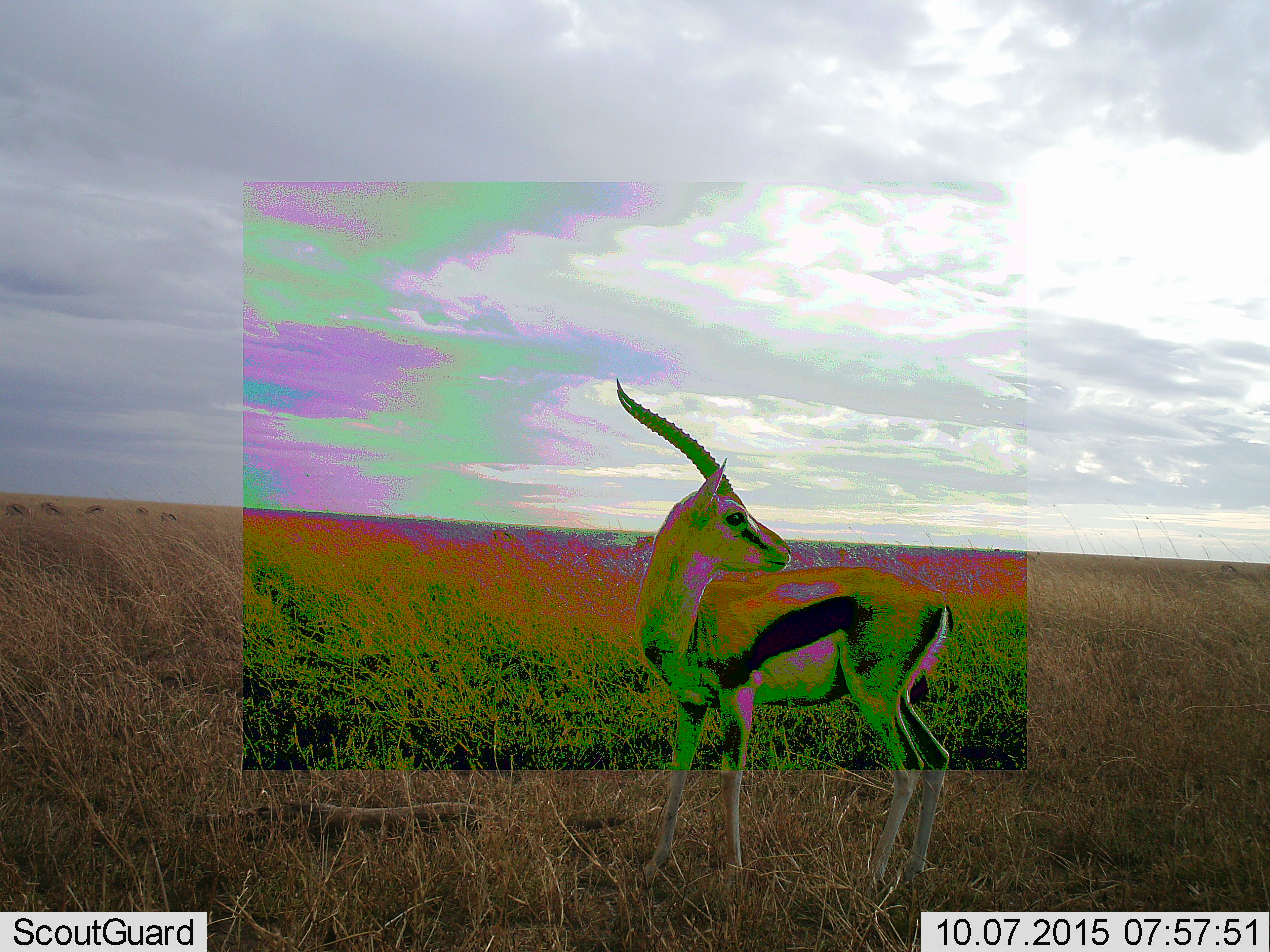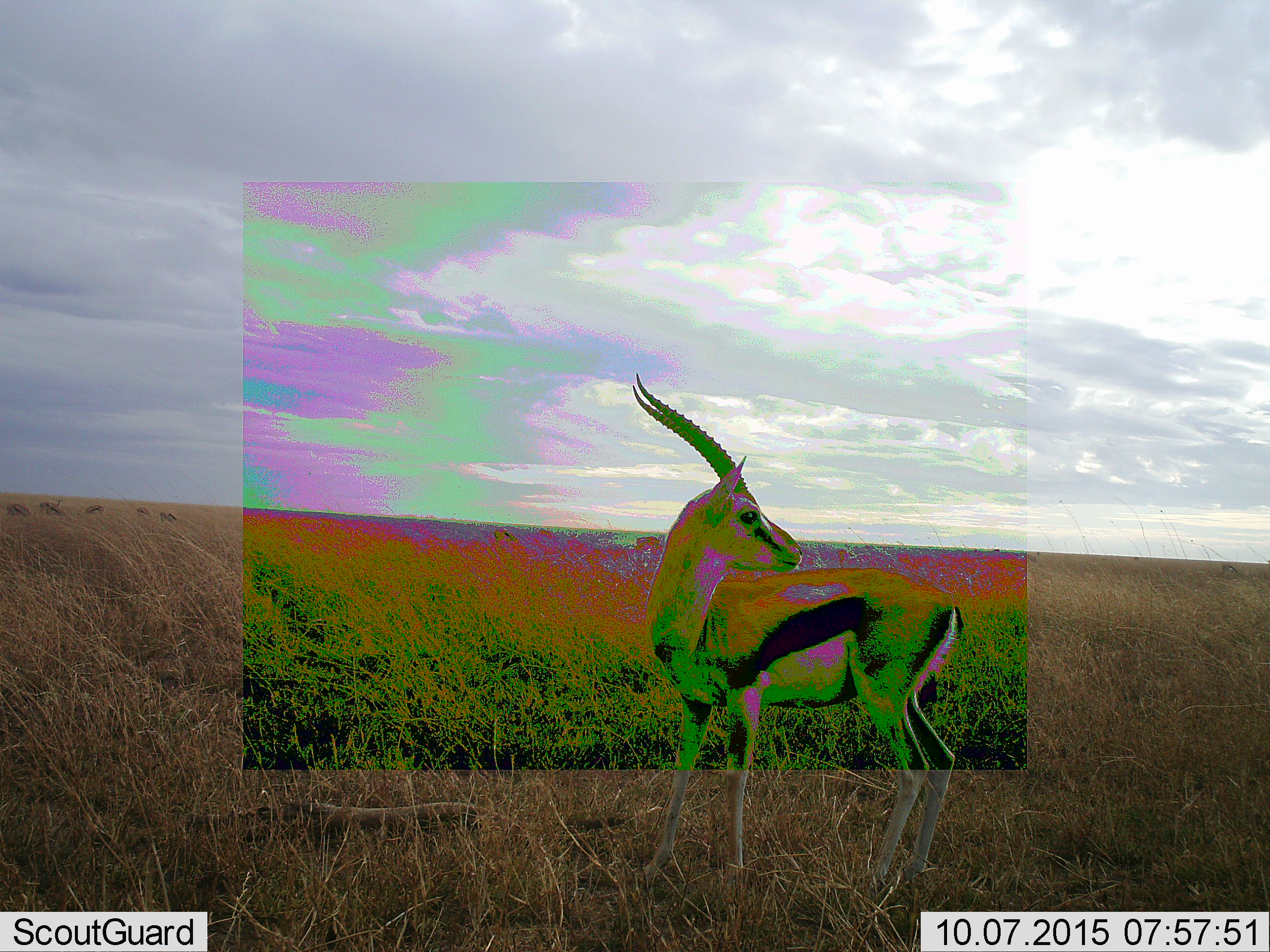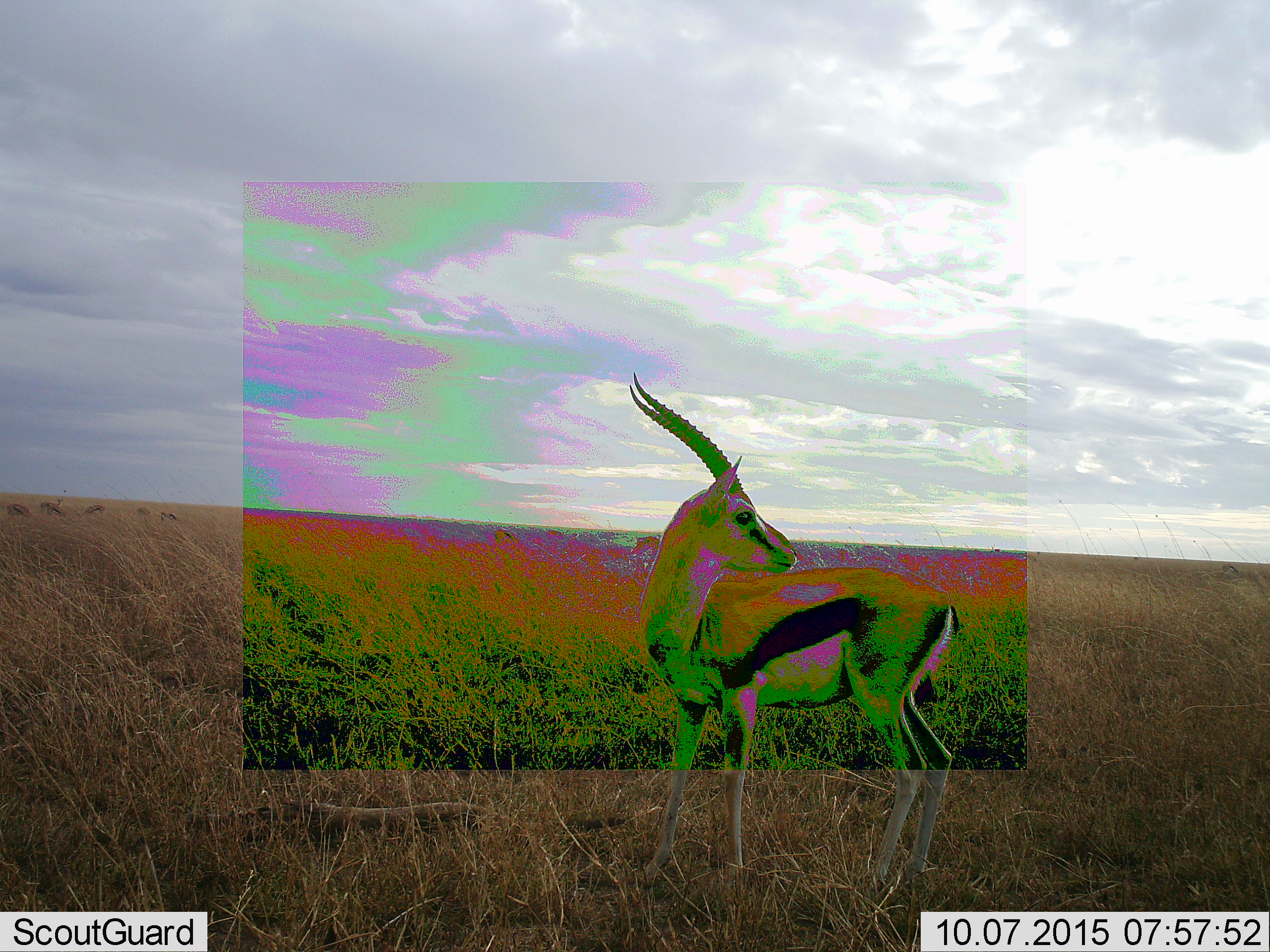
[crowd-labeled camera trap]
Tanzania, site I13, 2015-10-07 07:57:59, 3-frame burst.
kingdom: Animalia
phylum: Chordata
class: Mammalia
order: Artiodactyla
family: Bovidae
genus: Eudorcas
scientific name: Eudorcas thomsonii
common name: thomson's gazelle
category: gazellethomsons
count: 1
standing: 100%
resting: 0%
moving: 11%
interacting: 0%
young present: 0%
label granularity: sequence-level